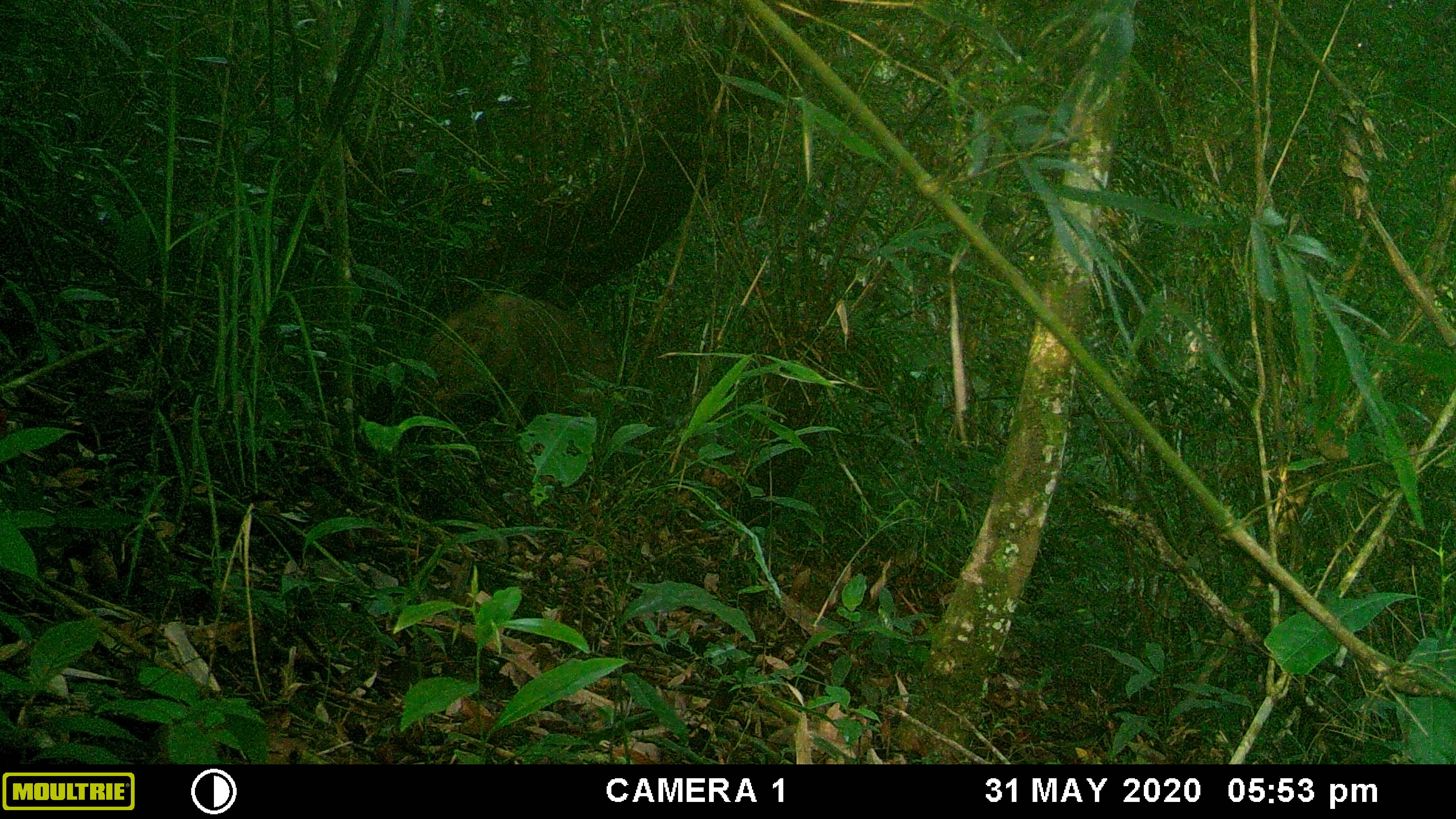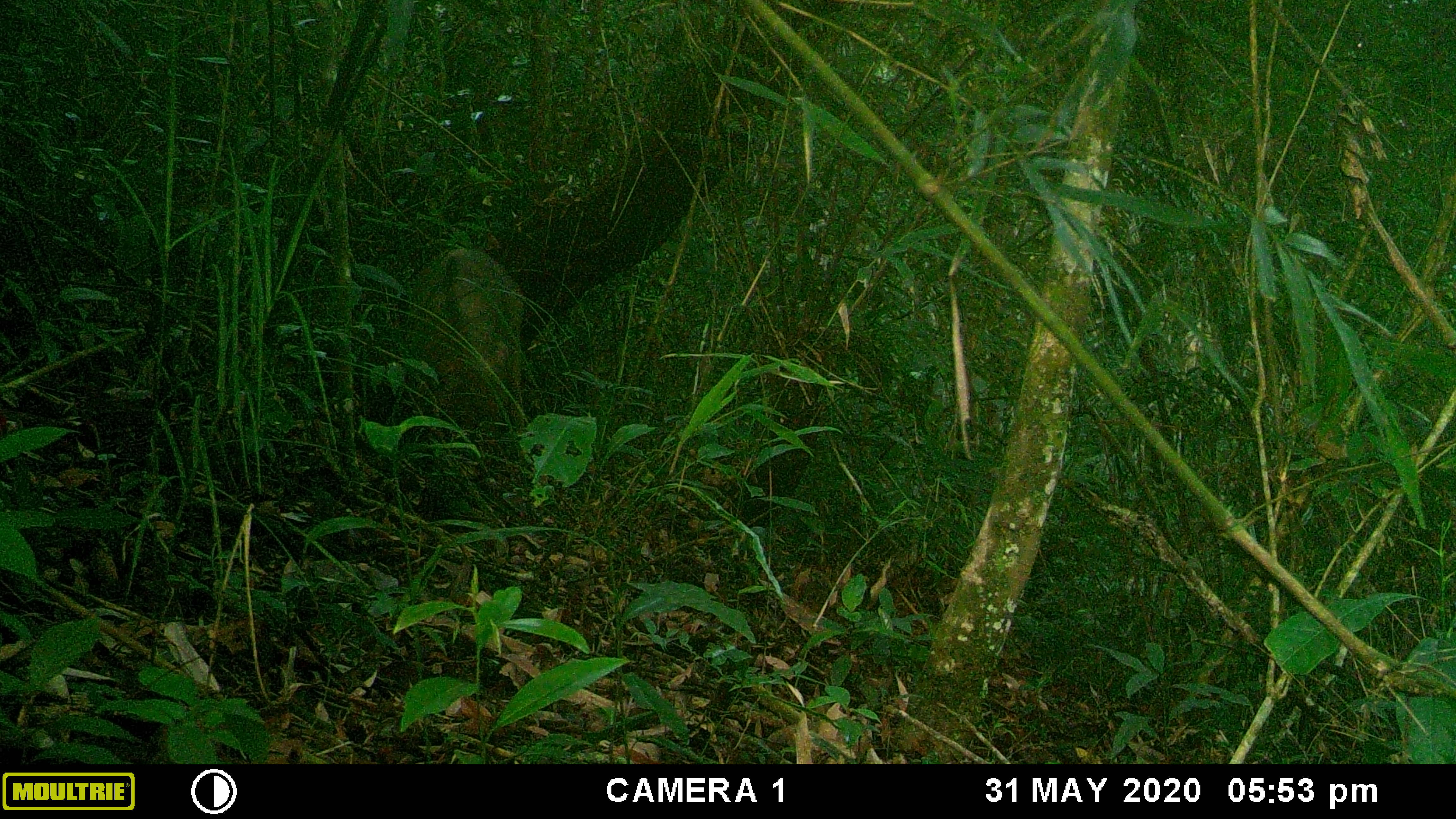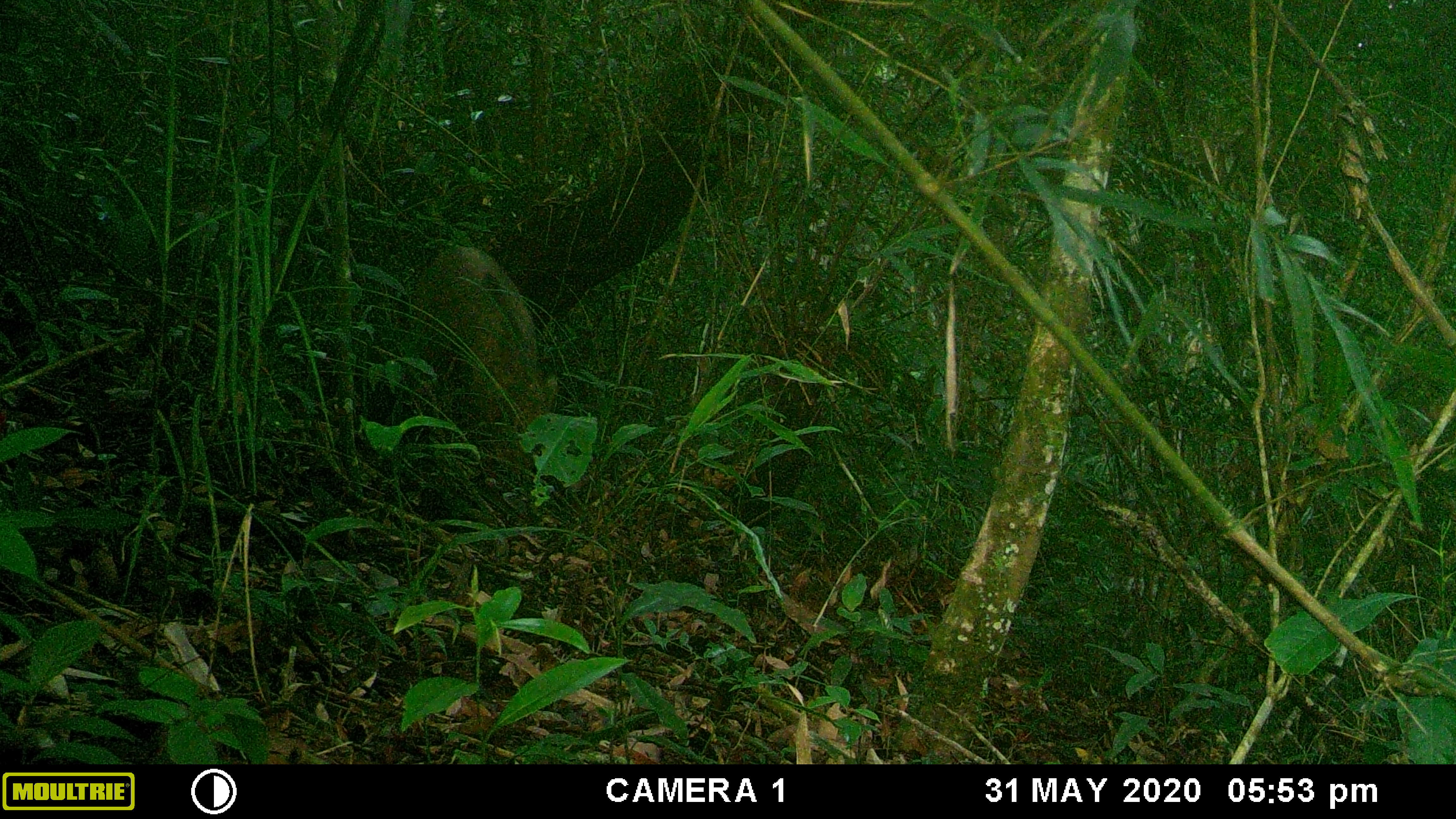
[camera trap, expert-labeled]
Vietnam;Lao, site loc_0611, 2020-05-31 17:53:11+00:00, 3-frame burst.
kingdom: Animalia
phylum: Chordata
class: Mammalia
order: Artiodactyla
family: Suidae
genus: Sus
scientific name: Sus scrofa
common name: eurasian wild pig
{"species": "eurasian wild pig (Sus scrofa)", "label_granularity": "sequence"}